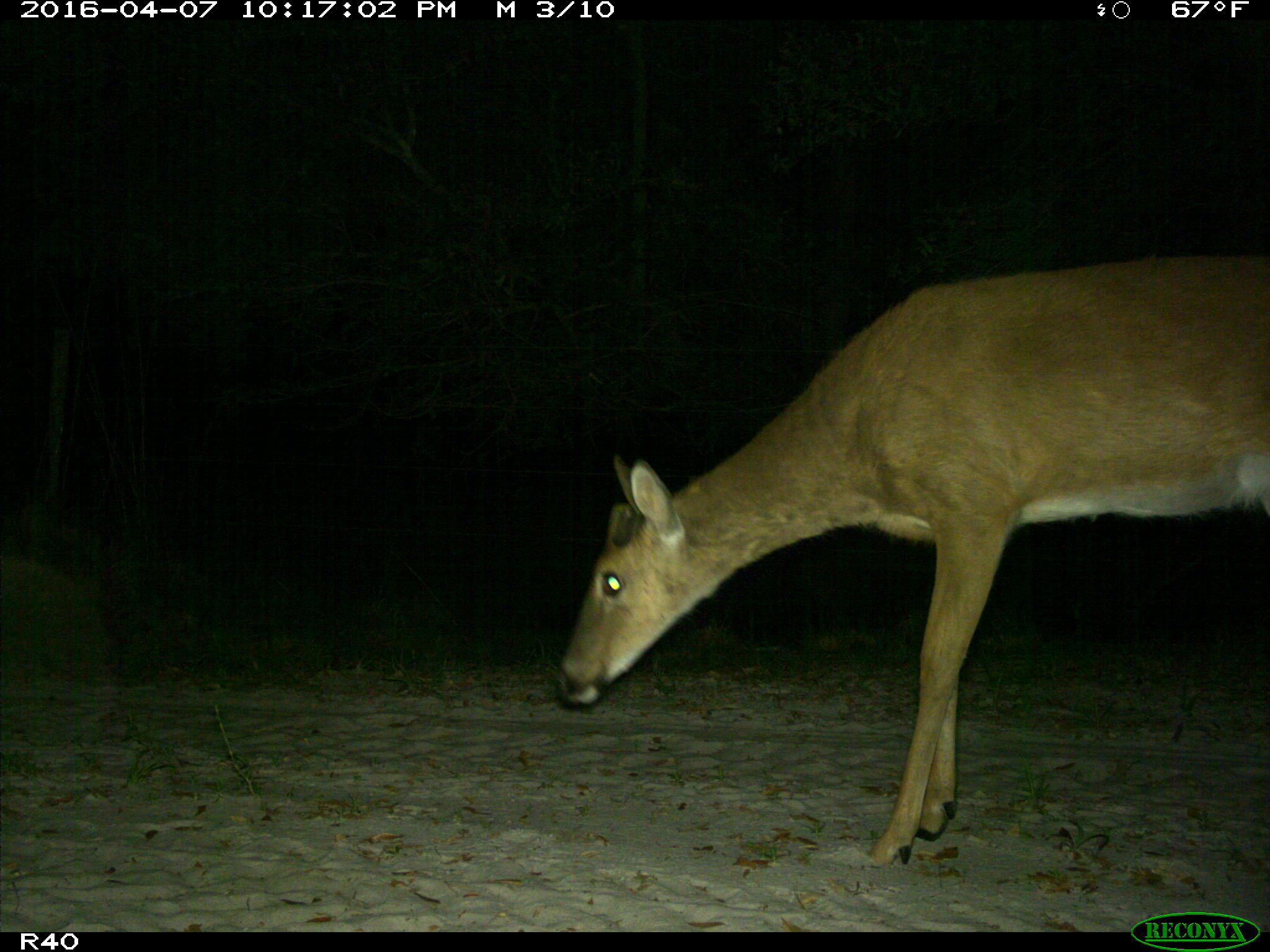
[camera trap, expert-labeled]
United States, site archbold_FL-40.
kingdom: Animalia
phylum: Chordata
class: Mammalia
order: Artiodactyla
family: Cervidae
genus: Odocoileus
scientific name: Odocoileus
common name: deer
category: unidentified deer